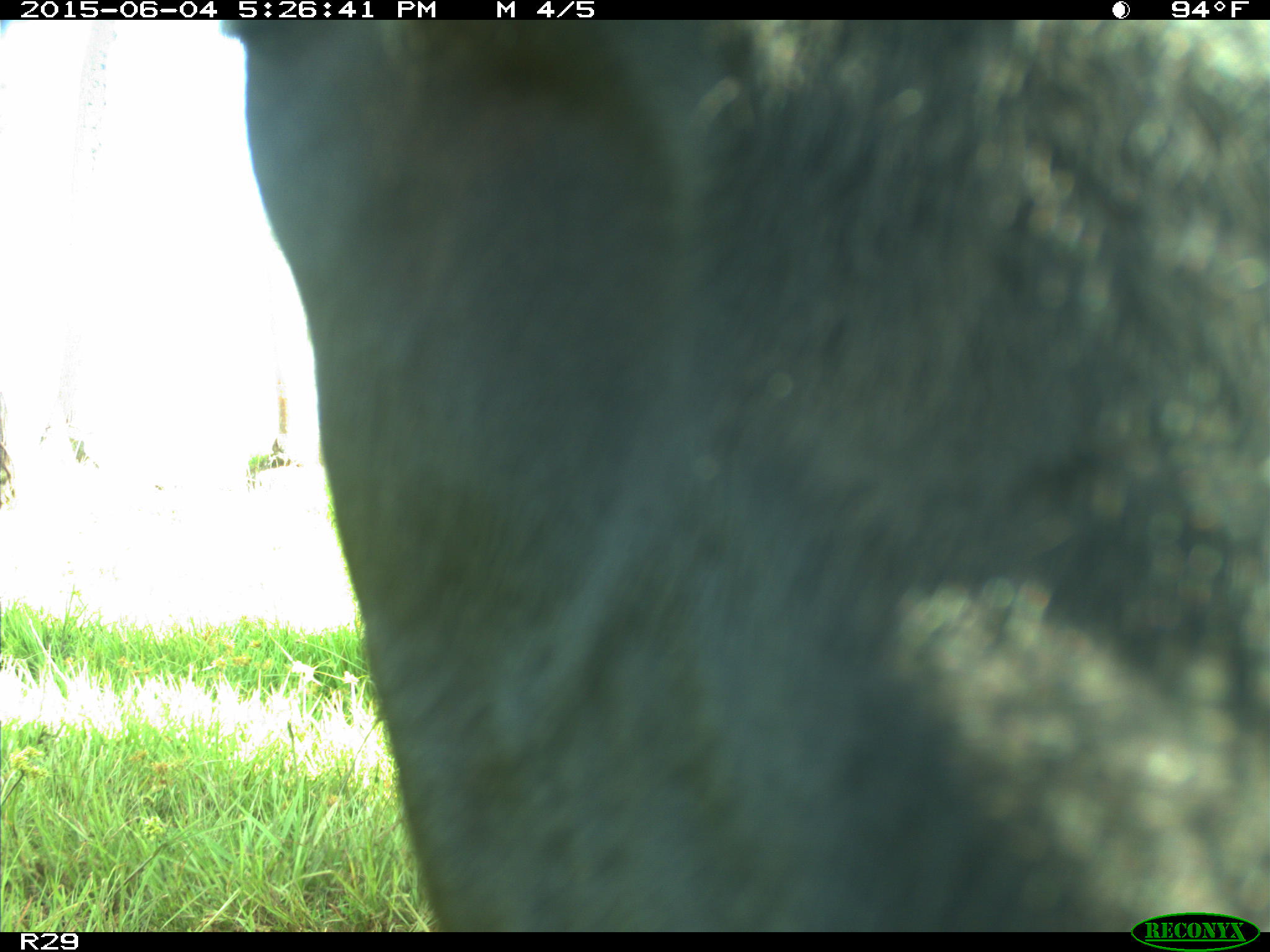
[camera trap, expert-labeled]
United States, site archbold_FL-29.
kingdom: Animalia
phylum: Chordata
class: Mammalia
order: Artiodactyla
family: Bovidae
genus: Bos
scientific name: Bos taurus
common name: domestic cow